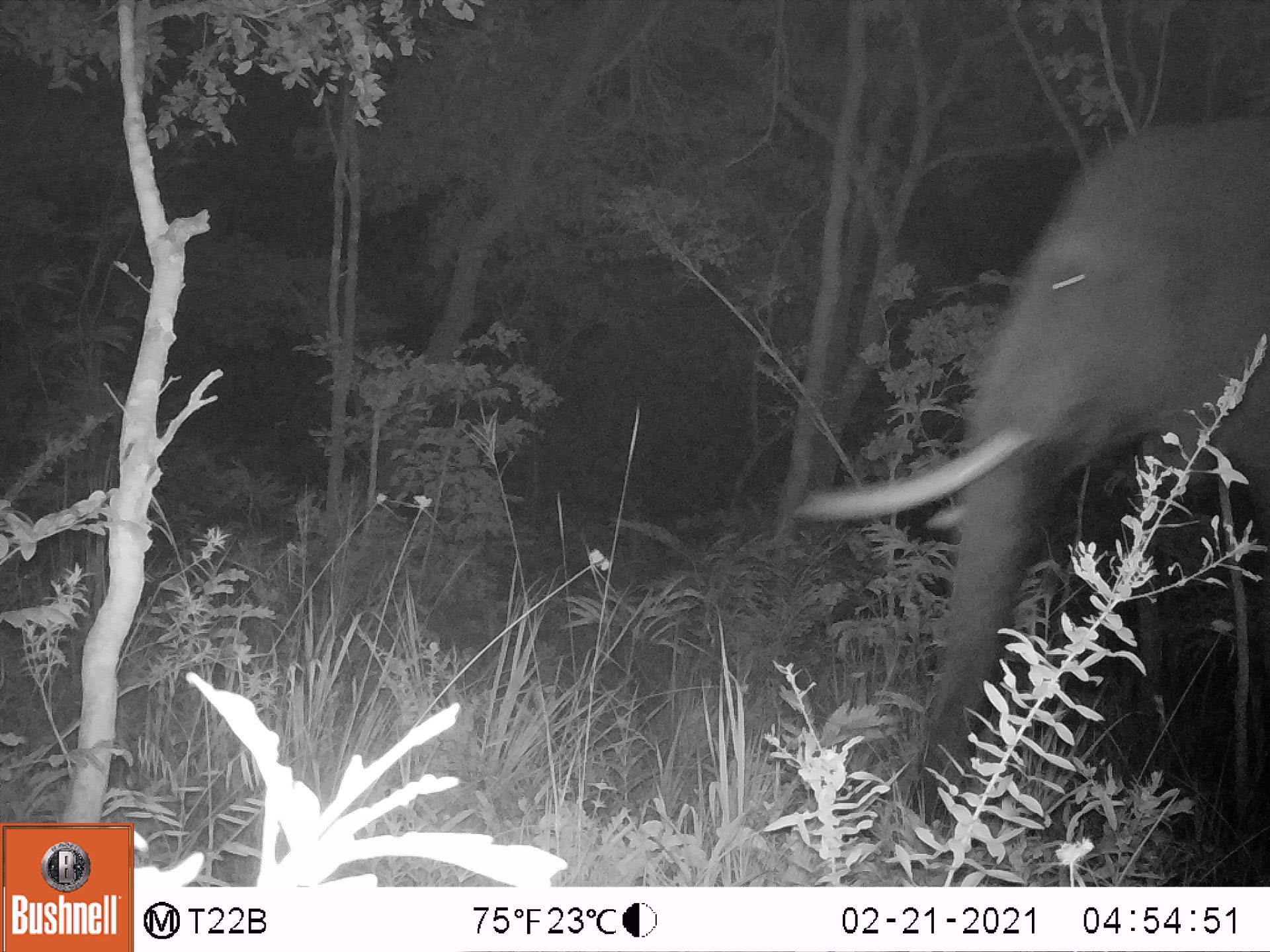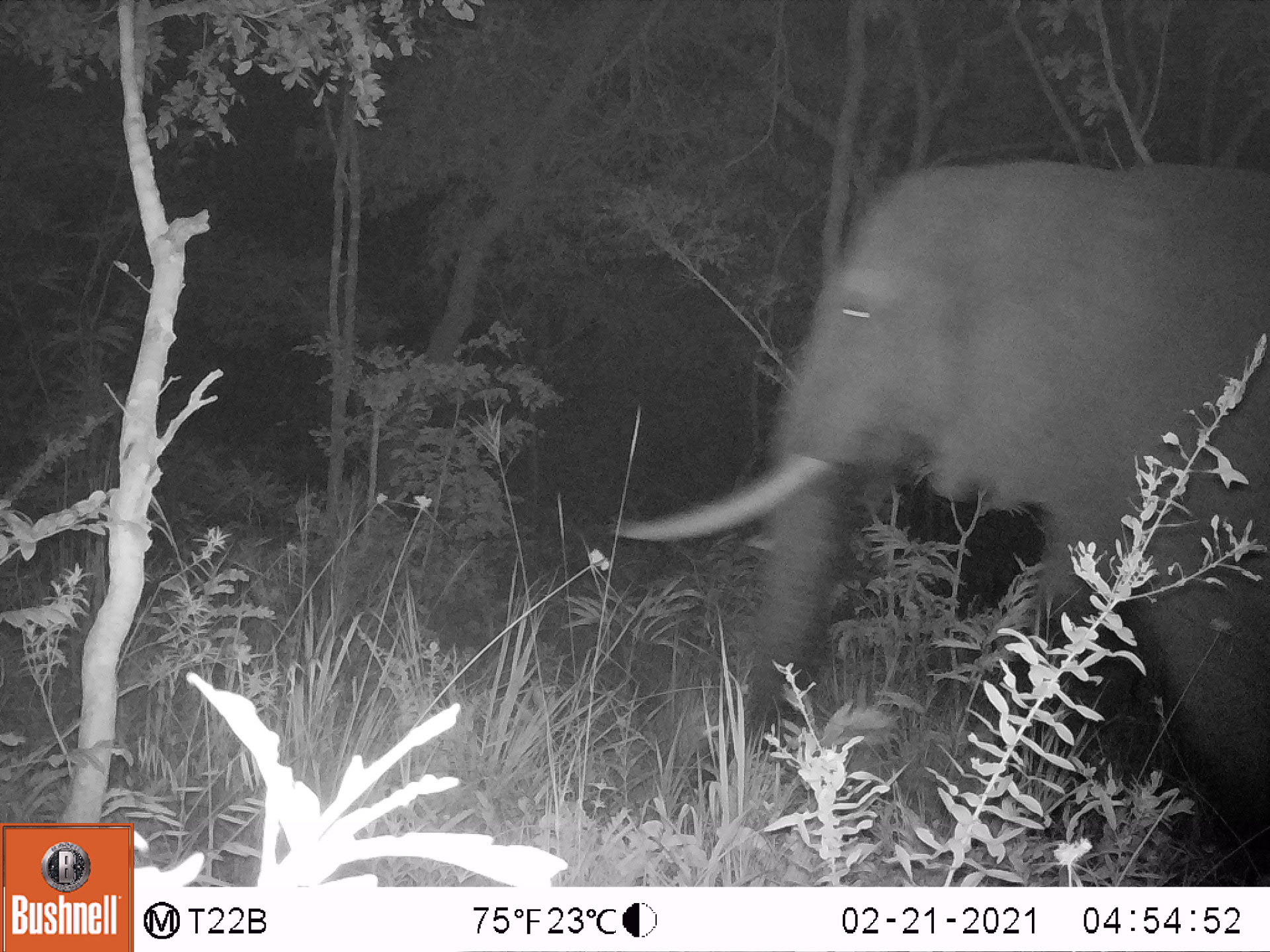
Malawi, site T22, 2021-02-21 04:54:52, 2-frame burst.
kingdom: Animalia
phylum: Chordata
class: Mammalia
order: Proboscidea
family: Elephantidae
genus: Loxodonta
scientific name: Loxodonta africana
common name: african savanna elephant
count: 1